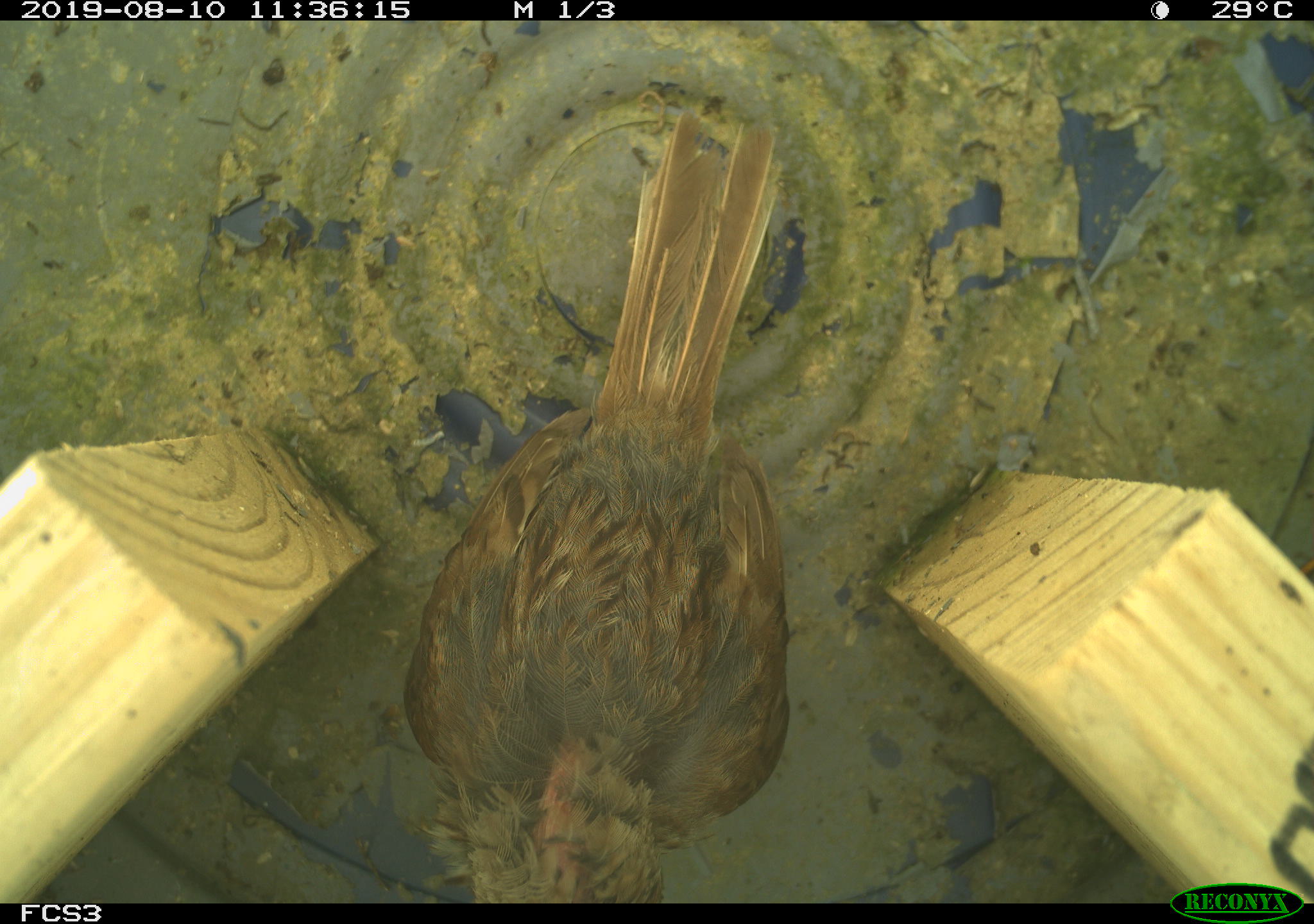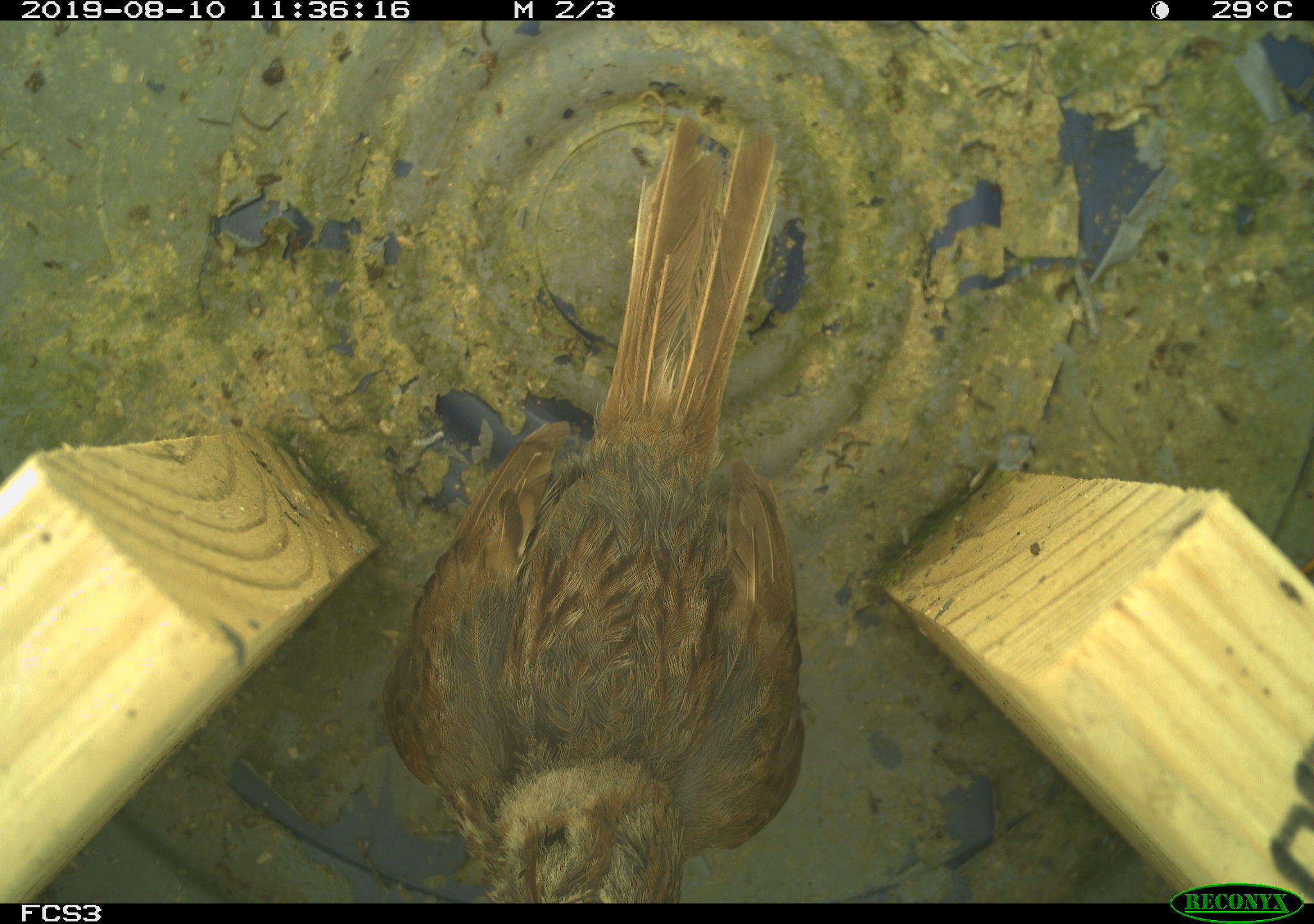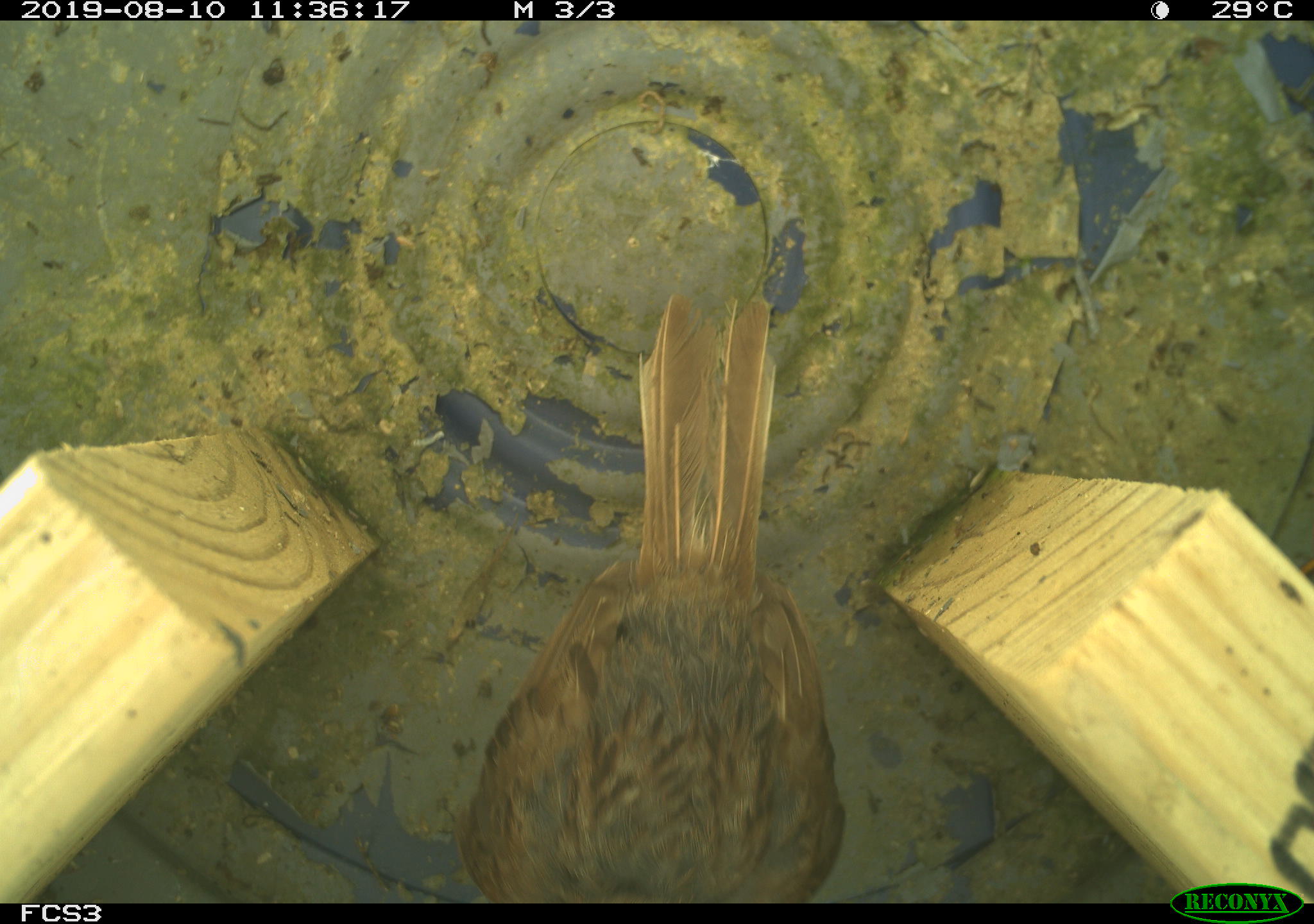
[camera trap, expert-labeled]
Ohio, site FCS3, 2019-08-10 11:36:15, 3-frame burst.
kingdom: Animalia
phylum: Chordata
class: Aves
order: Passeriformes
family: Passerellidae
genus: Melospiza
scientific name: Melospiza melodia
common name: song sparrow